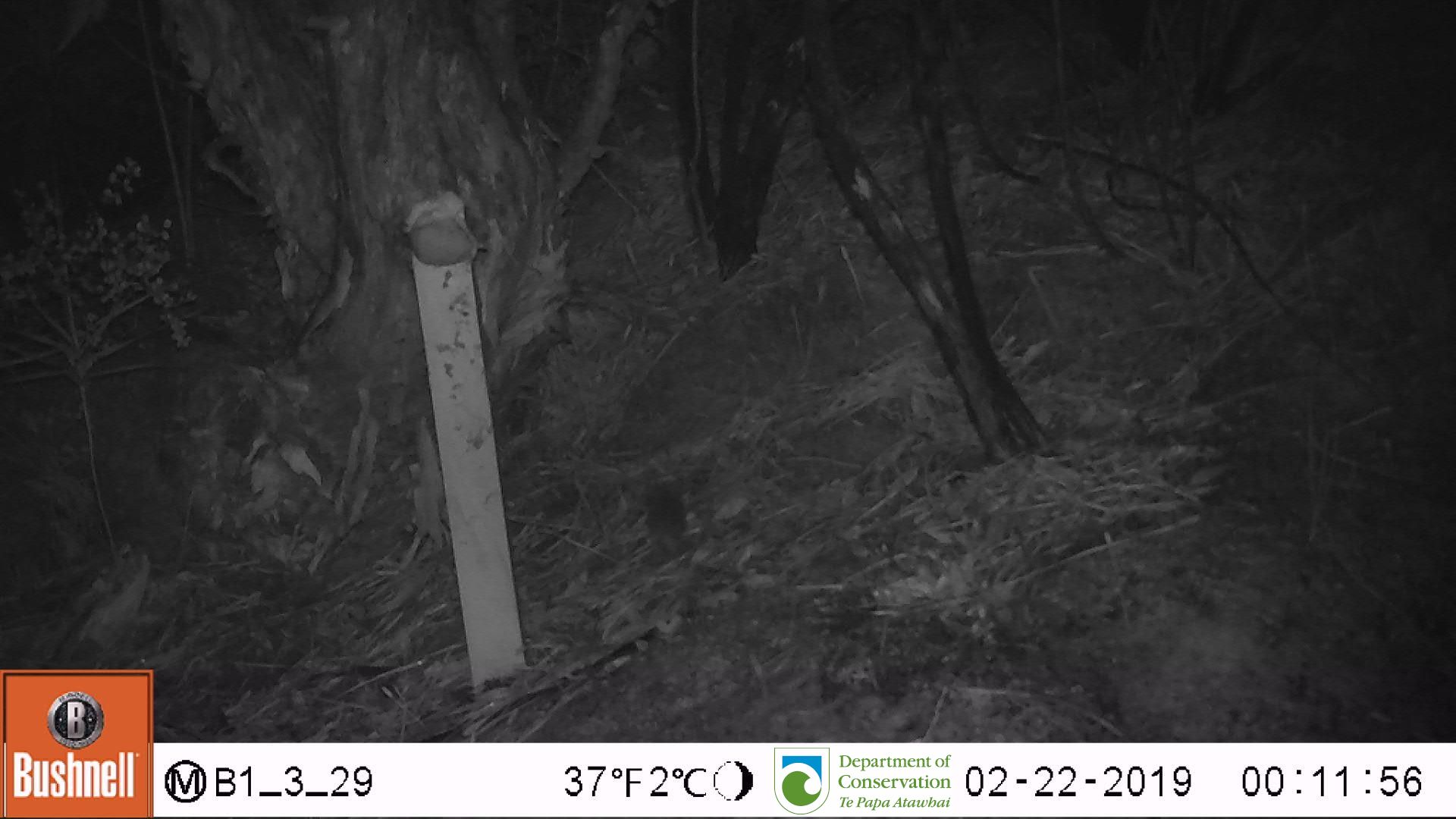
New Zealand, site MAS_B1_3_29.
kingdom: Animalia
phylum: Chordata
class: Mammalia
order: Rodentia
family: Muridae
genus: Mus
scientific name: Mus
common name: mouse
Mouse (Mus).